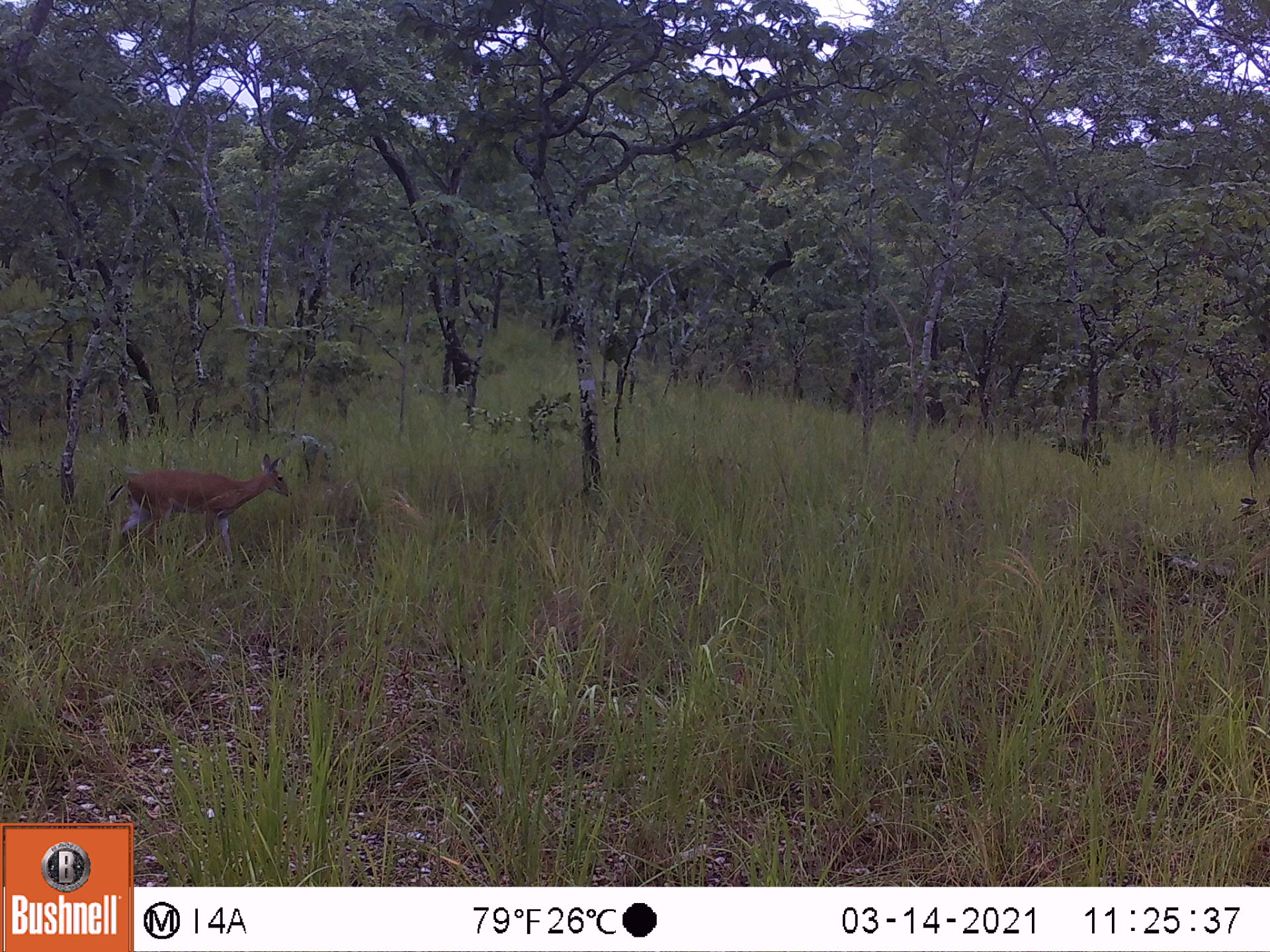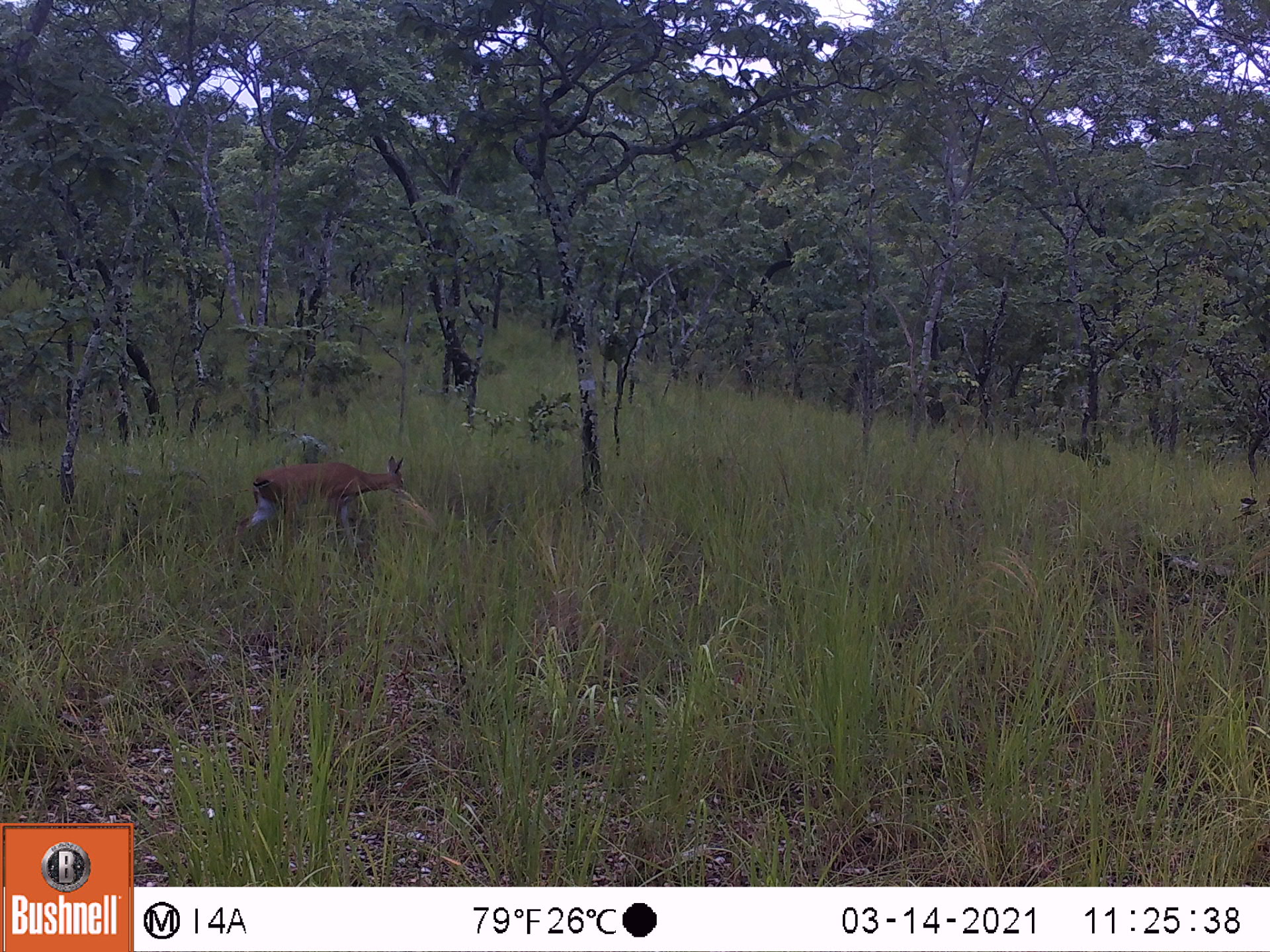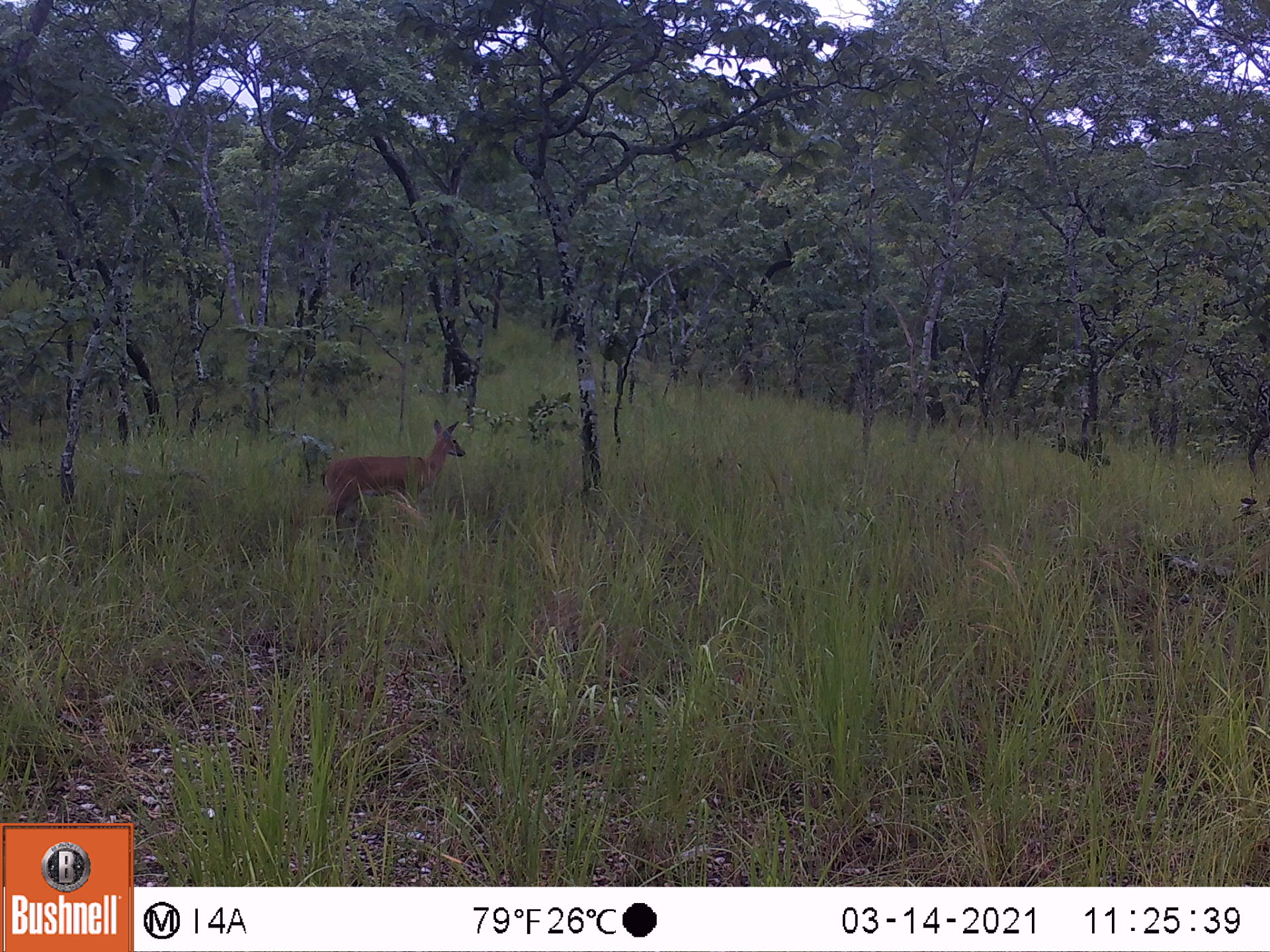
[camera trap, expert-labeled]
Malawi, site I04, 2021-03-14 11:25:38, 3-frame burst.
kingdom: Animalia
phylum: Chordata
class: Mammalia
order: Artiodactyla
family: Bovidae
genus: Sylvicapra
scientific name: Sylvicapra grimmia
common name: common duiker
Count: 1.